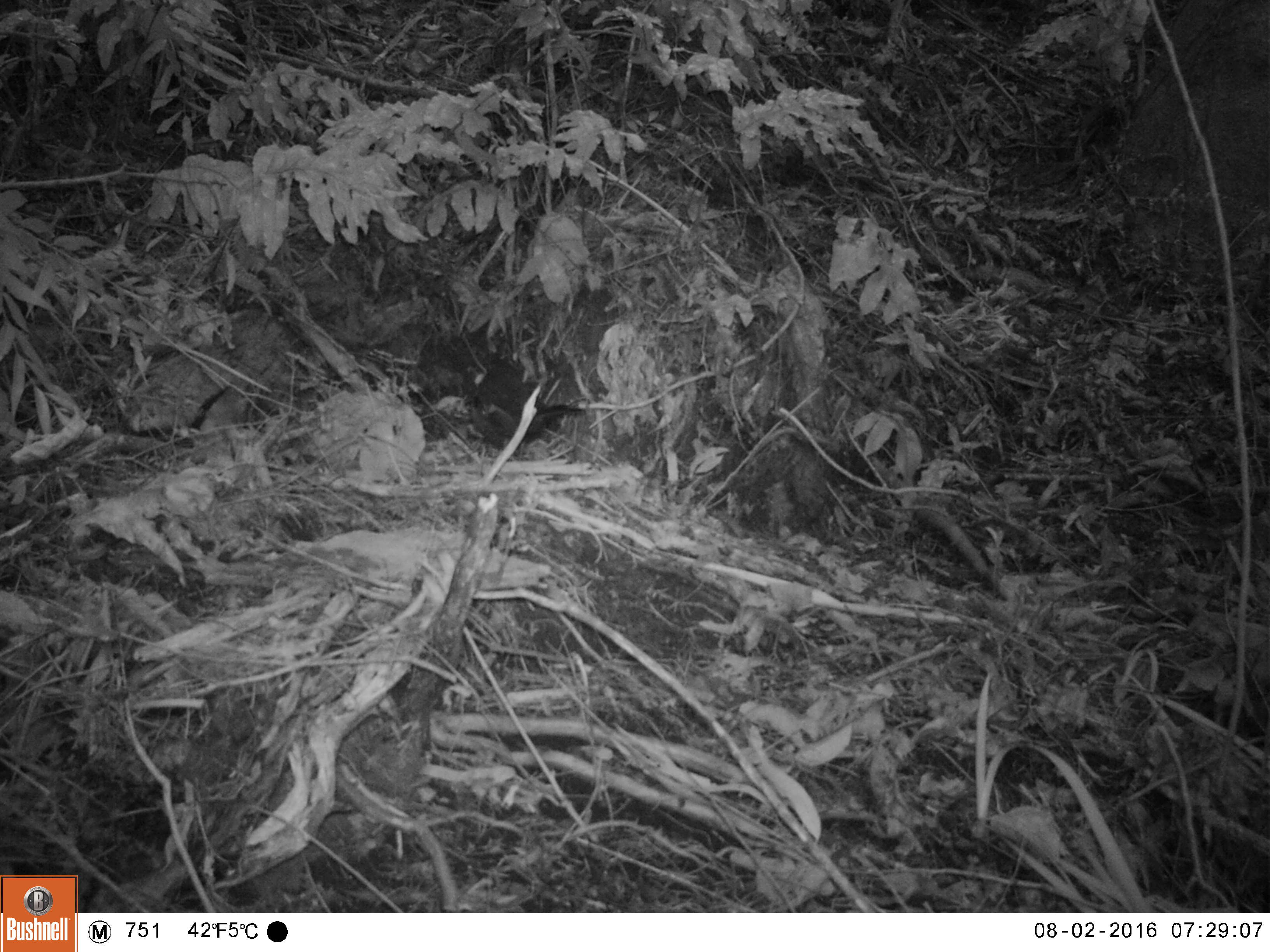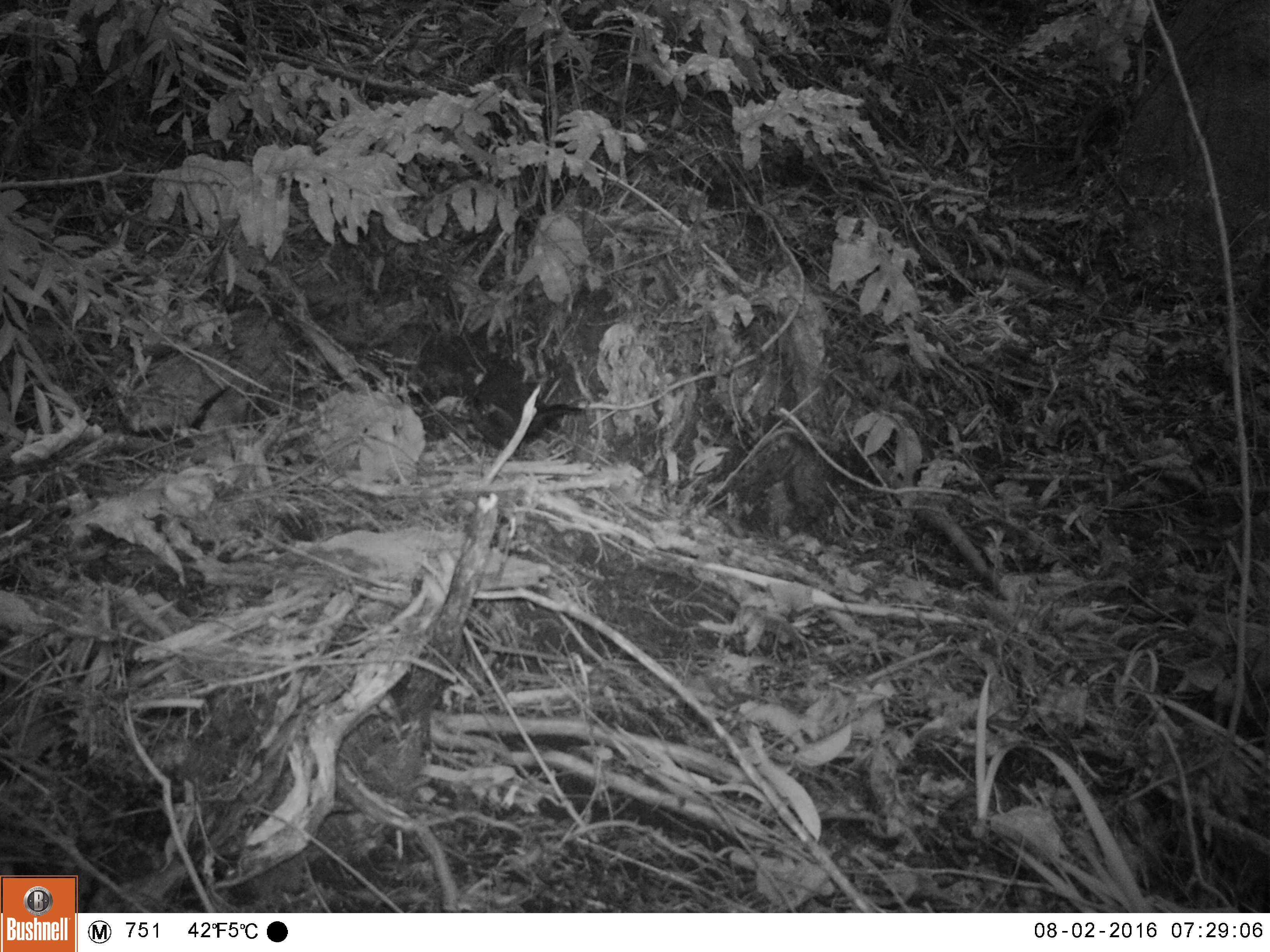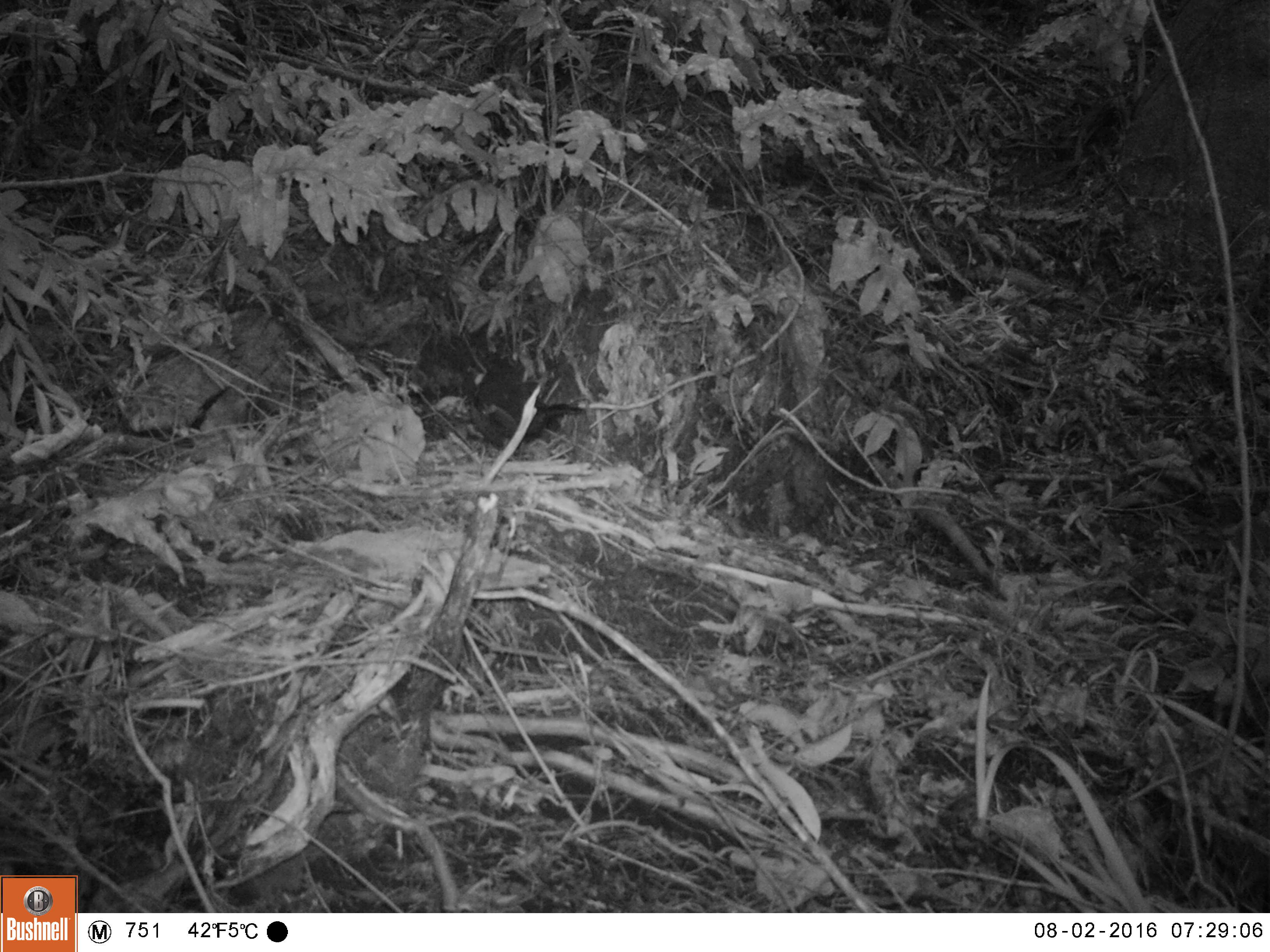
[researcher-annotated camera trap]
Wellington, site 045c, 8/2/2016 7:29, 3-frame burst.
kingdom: Animalia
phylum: Chordata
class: Aves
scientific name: Aves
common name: bird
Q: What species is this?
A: Bird (Aves).